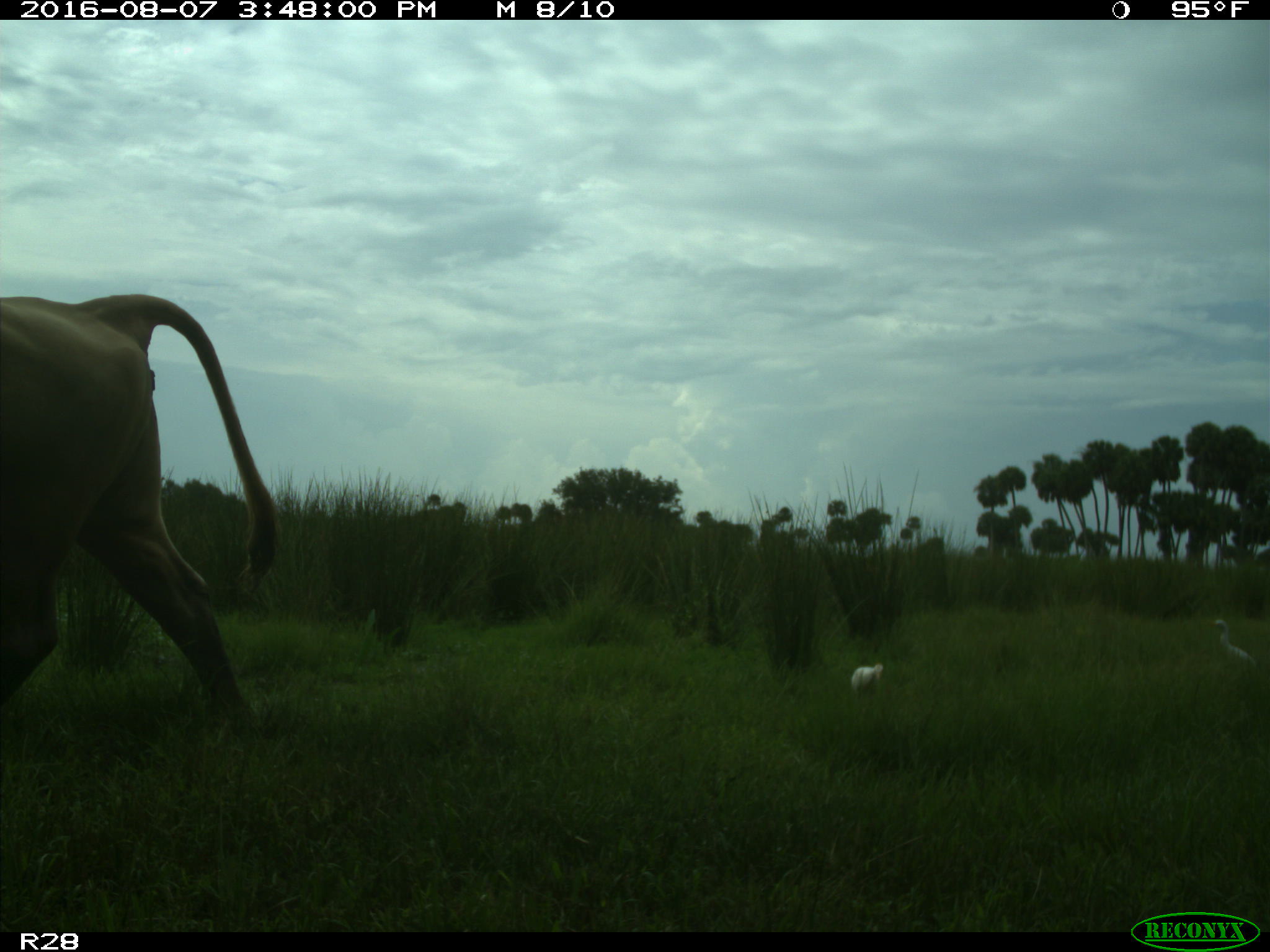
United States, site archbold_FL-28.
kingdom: Animalia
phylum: Chordata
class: Mammalia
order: Artiodactyla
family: Bovidae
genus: Bos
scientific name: Bos taurus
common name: domestic cow